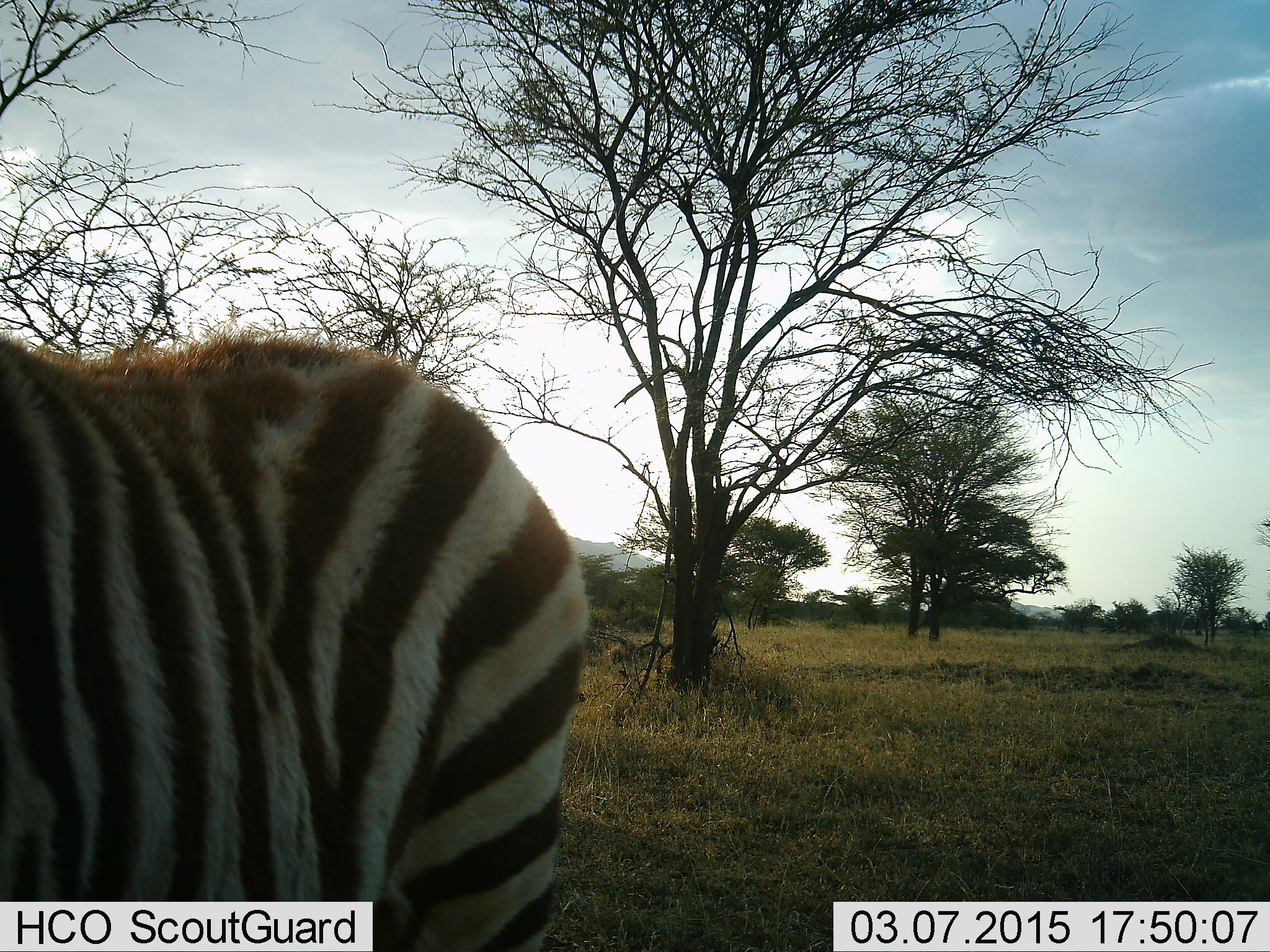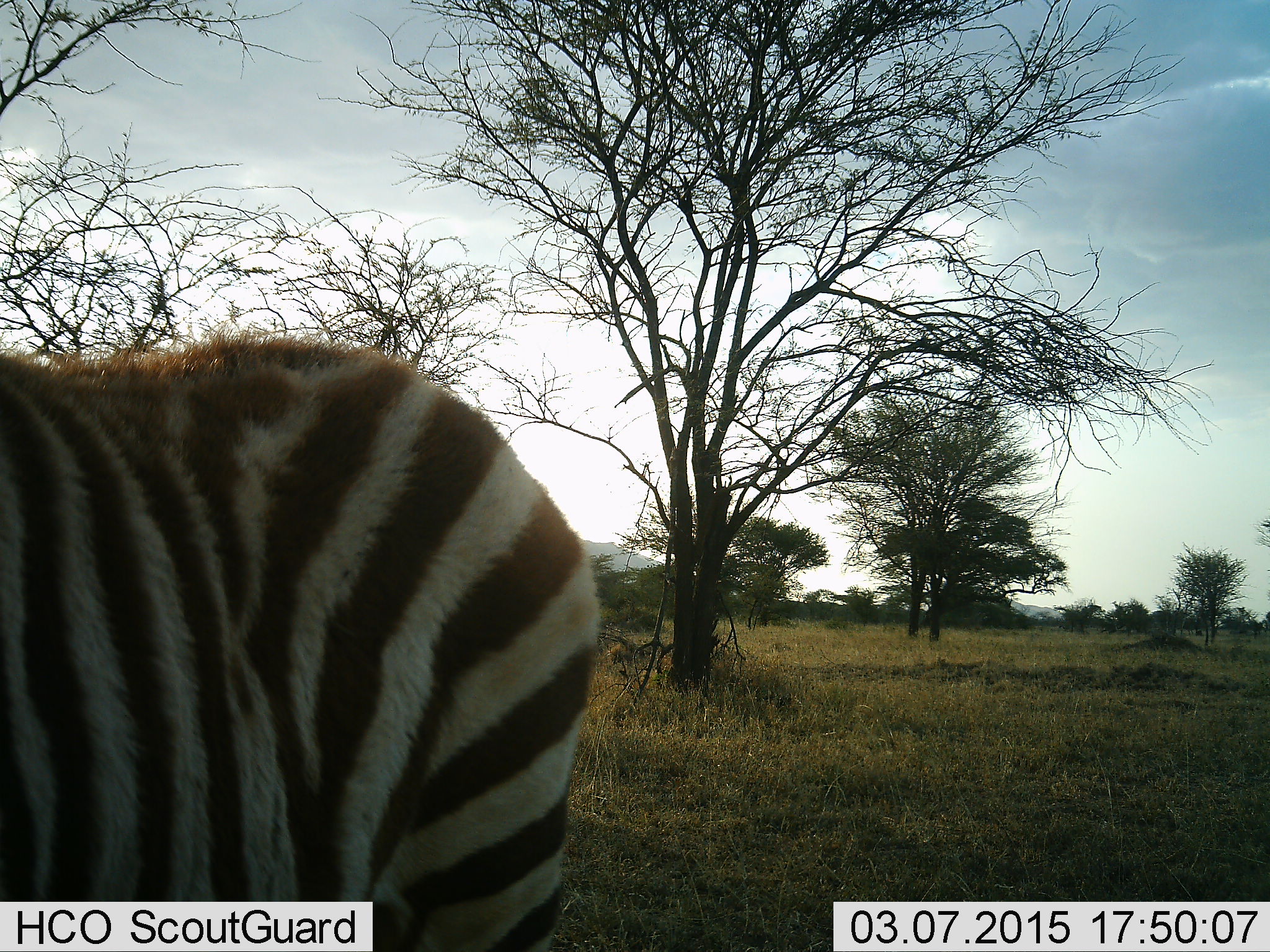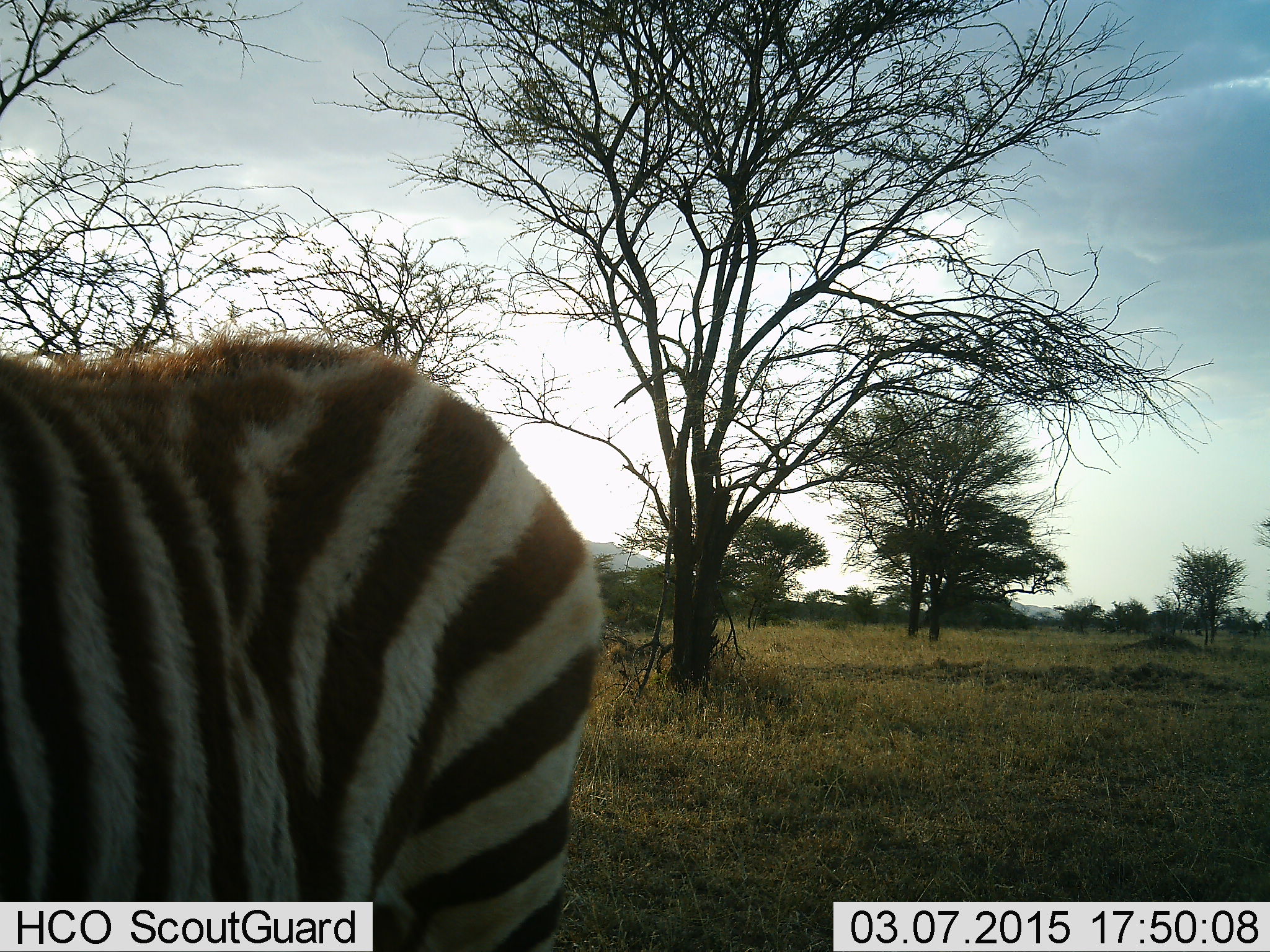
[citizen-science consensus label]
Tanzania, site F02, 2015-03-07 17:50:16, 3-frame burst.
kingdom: Animalia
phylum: Chordata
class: Mammalia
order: Perissodactyla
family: Equidae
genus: Equus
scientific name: Equus quagga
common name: plains zebra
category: zebra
Zebra (plains zebra) (Equus quagga), count 1. Behavior (volunteer vote fractions): standing 80%, resting 0%, moving 20%, interacting 0%. Young present (vote fraction): 0%. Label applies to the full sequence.